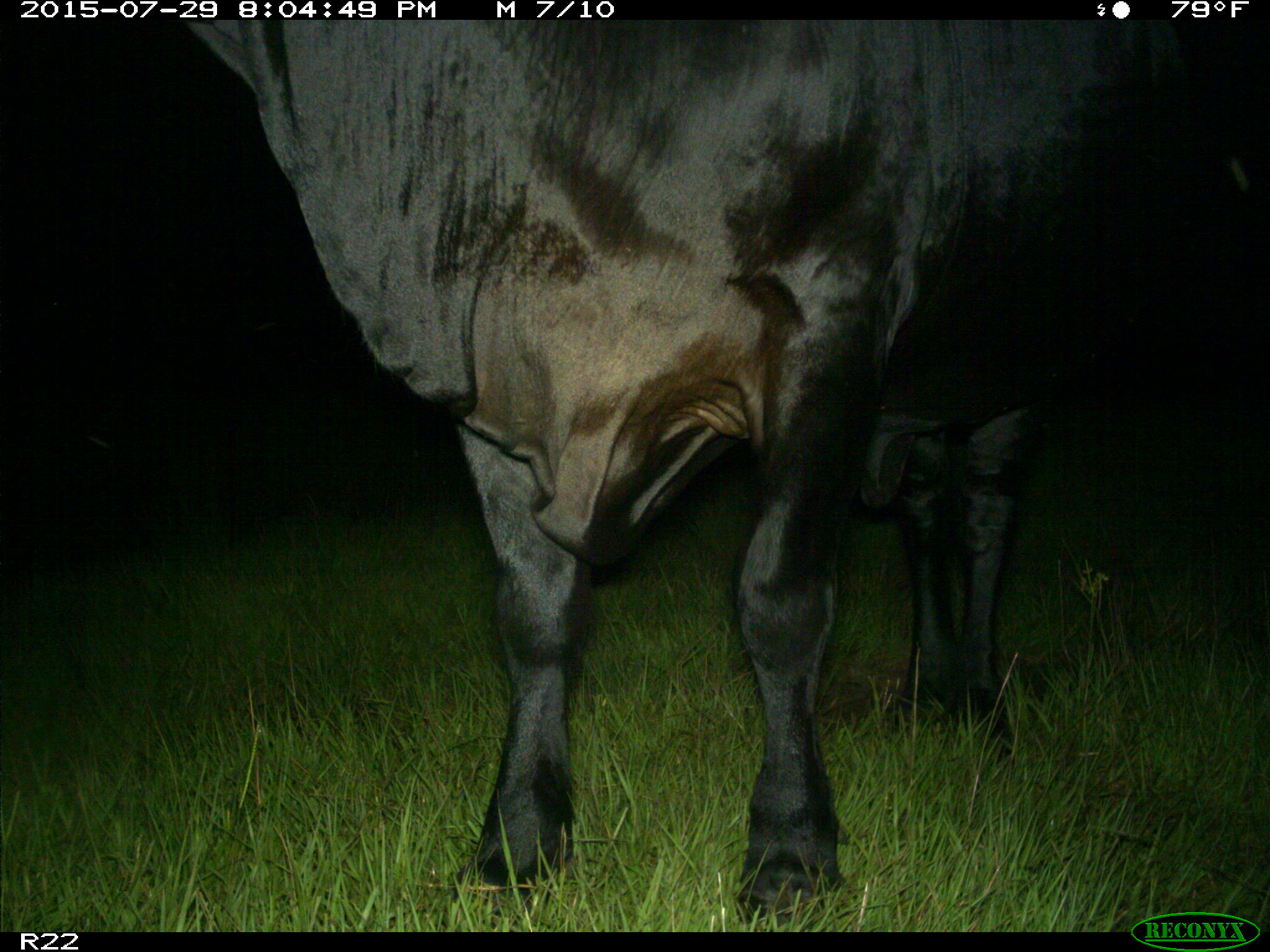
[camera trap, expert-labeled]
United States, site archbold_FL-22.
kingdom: Animalia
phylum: Chordata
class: Mammalia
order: Artiodactyla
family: Bovidae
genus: Bos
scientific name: Bos taurus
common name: domestic cow